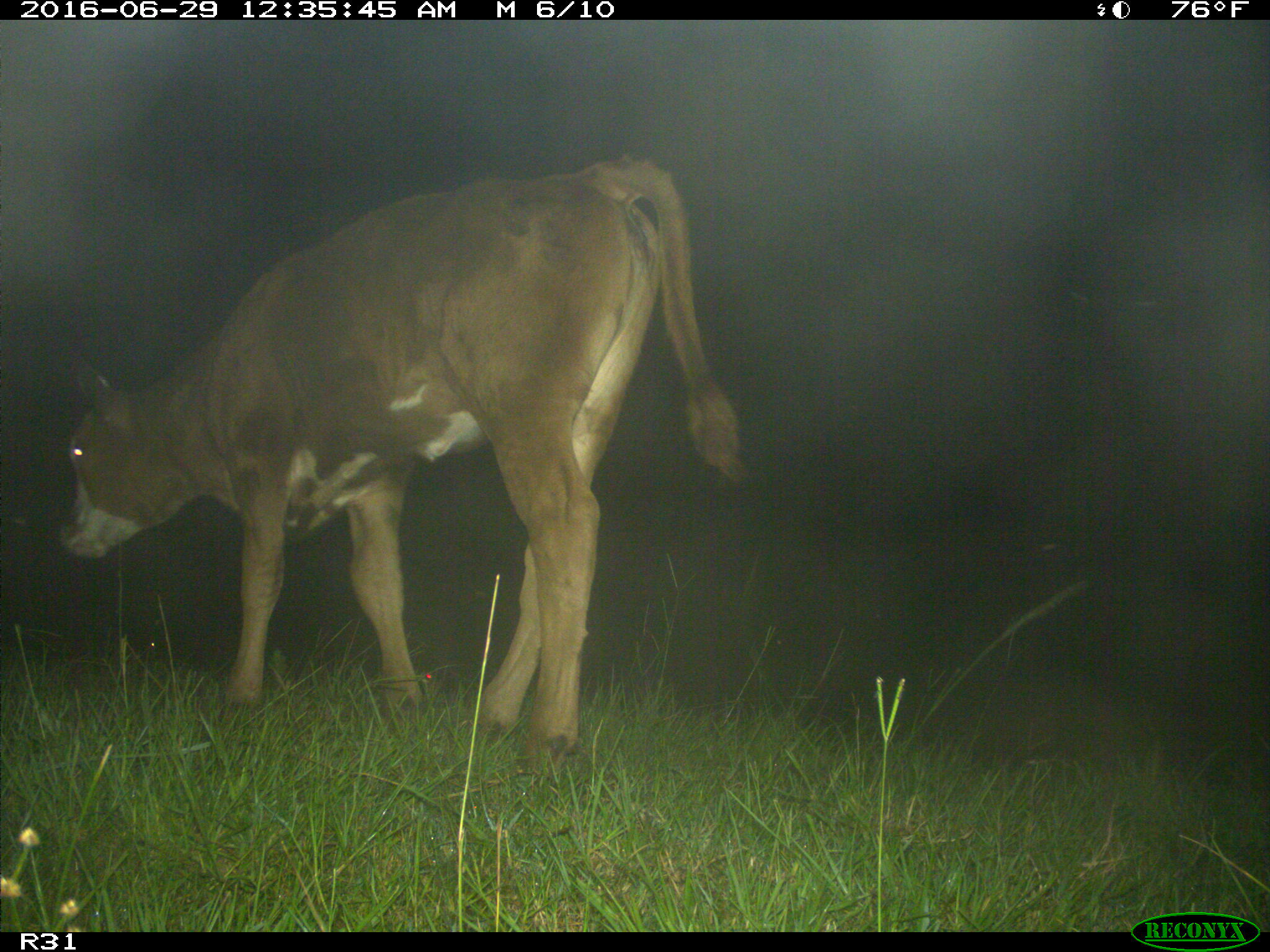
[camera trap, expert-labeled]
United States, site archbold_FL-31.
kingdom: Animalia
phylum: Chordata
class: Mammalia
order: Artiodactyla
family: Bovidae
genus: Bos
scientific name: Bos taurus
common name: domestic cow